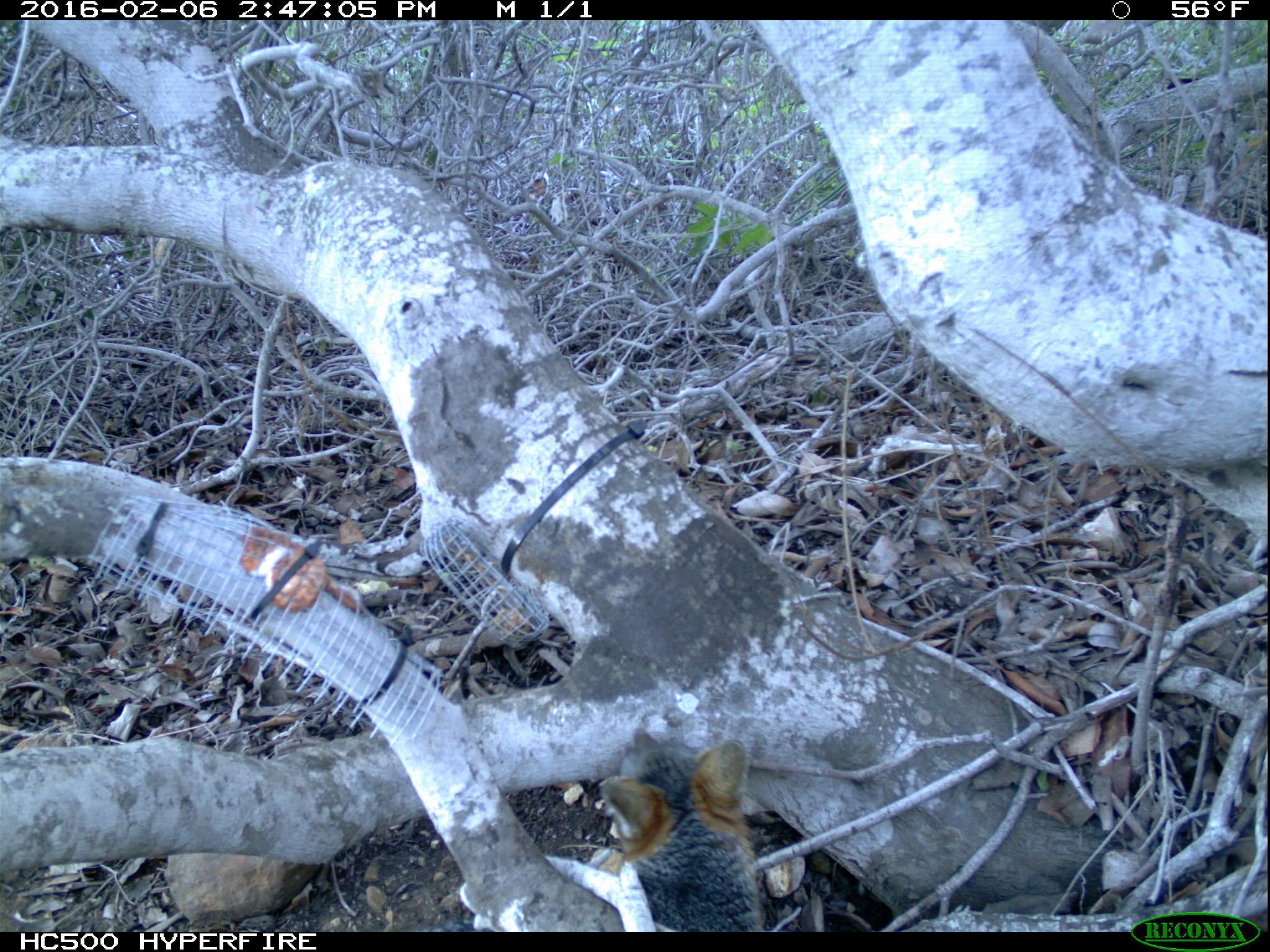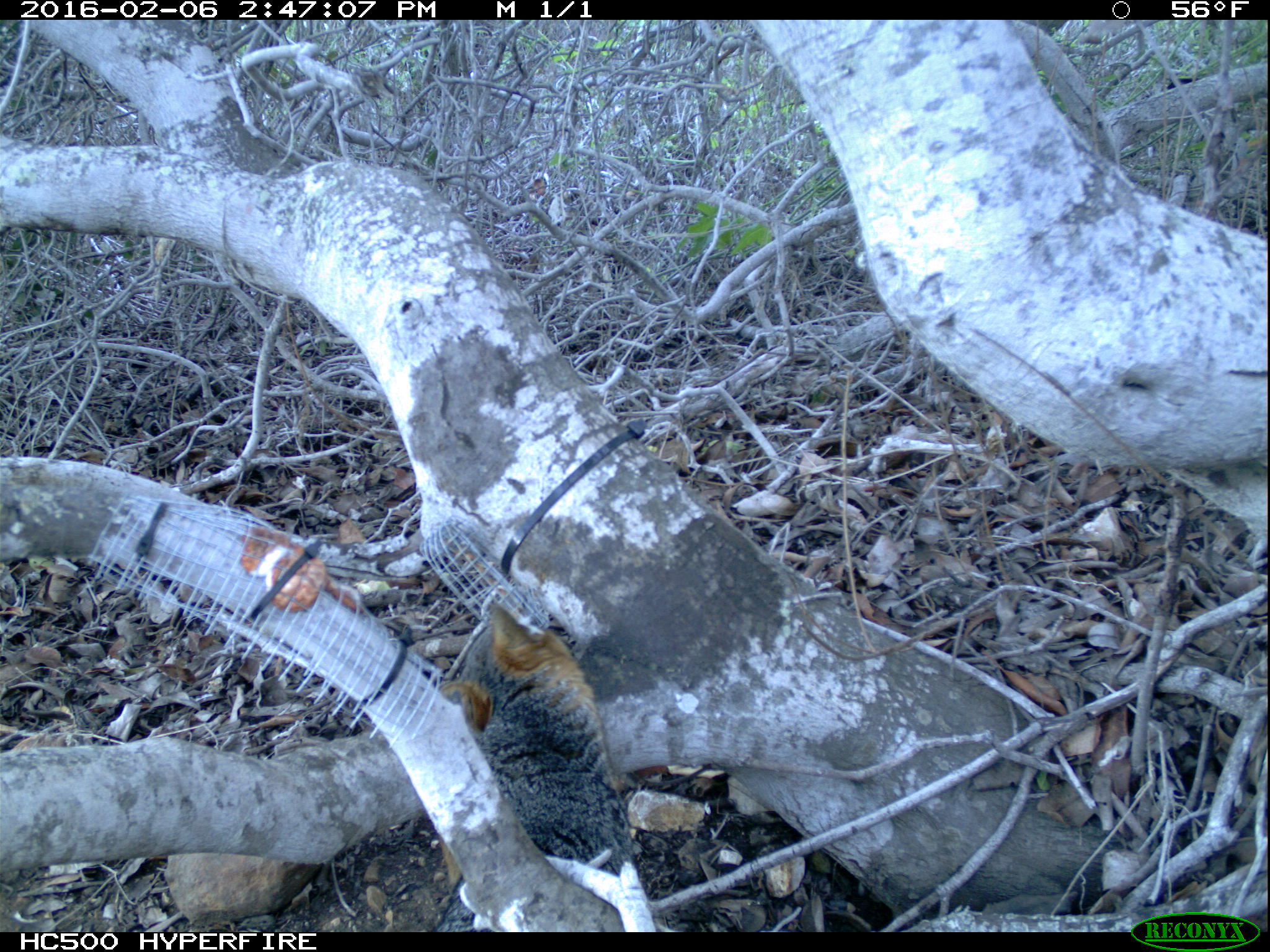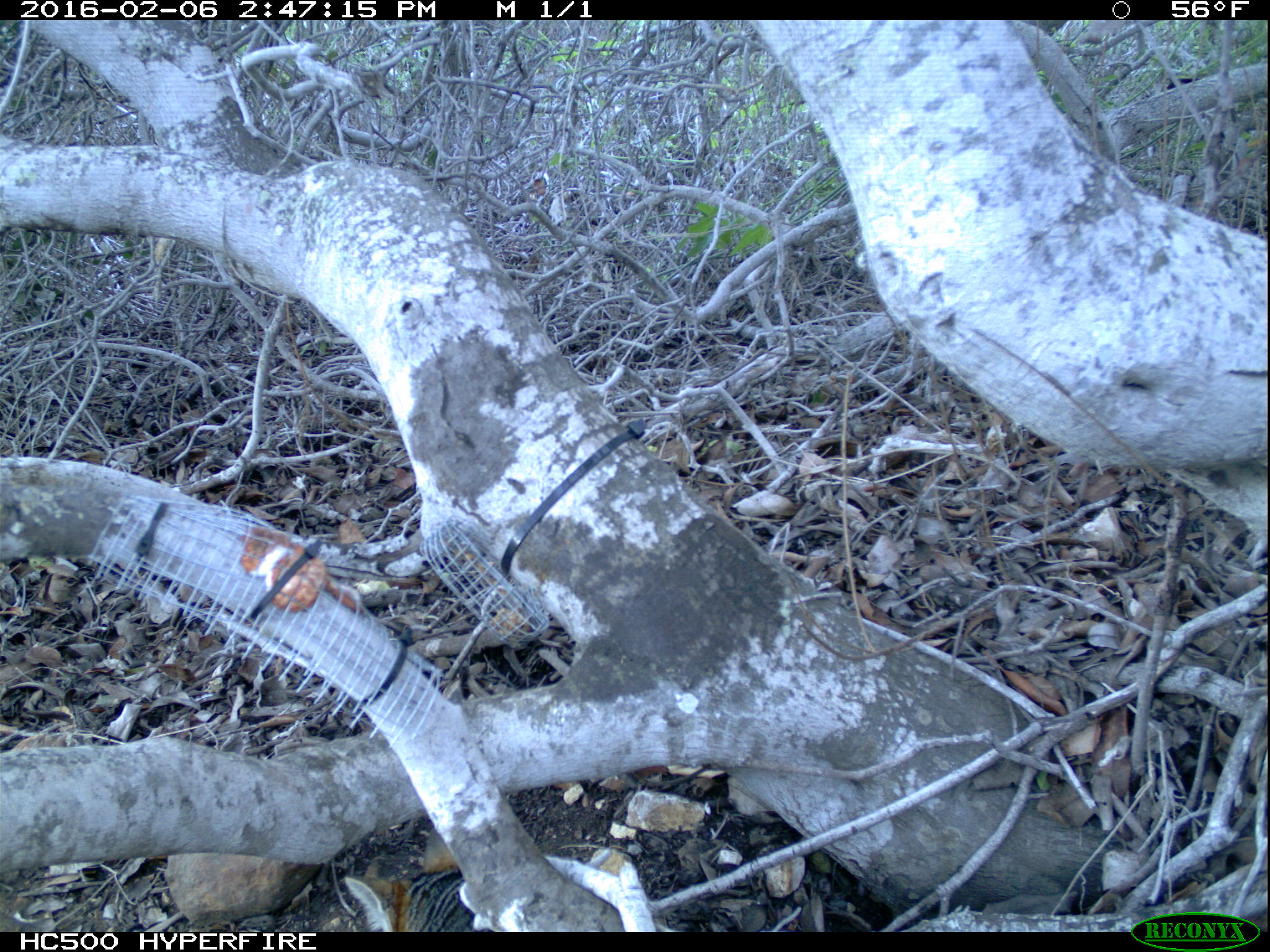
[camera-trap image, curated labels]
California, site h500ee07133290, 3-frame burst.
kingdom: Animalia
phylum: Chordata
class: Mammalia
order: Carnivora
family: Canidae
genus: Urocyon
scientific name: Urocyon littoralis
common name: island fox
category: fox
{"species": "fox (island fox) (Urocyon littoralis)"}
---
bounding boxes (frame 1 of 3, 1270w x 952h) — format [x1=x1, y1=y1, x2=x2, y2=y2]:
fox: [x1=585, y1=727, x2=776, y2=929]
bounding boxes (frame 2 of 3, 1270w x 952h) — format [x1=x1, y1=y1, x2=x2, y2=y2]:
fox: [x1=432, y1=605, x2=636, y2=932]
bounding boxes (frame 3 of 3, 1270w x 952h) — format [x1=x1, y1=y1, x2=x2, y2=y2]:
fox: [x1=344, y1=829, x2=494, y2=932]